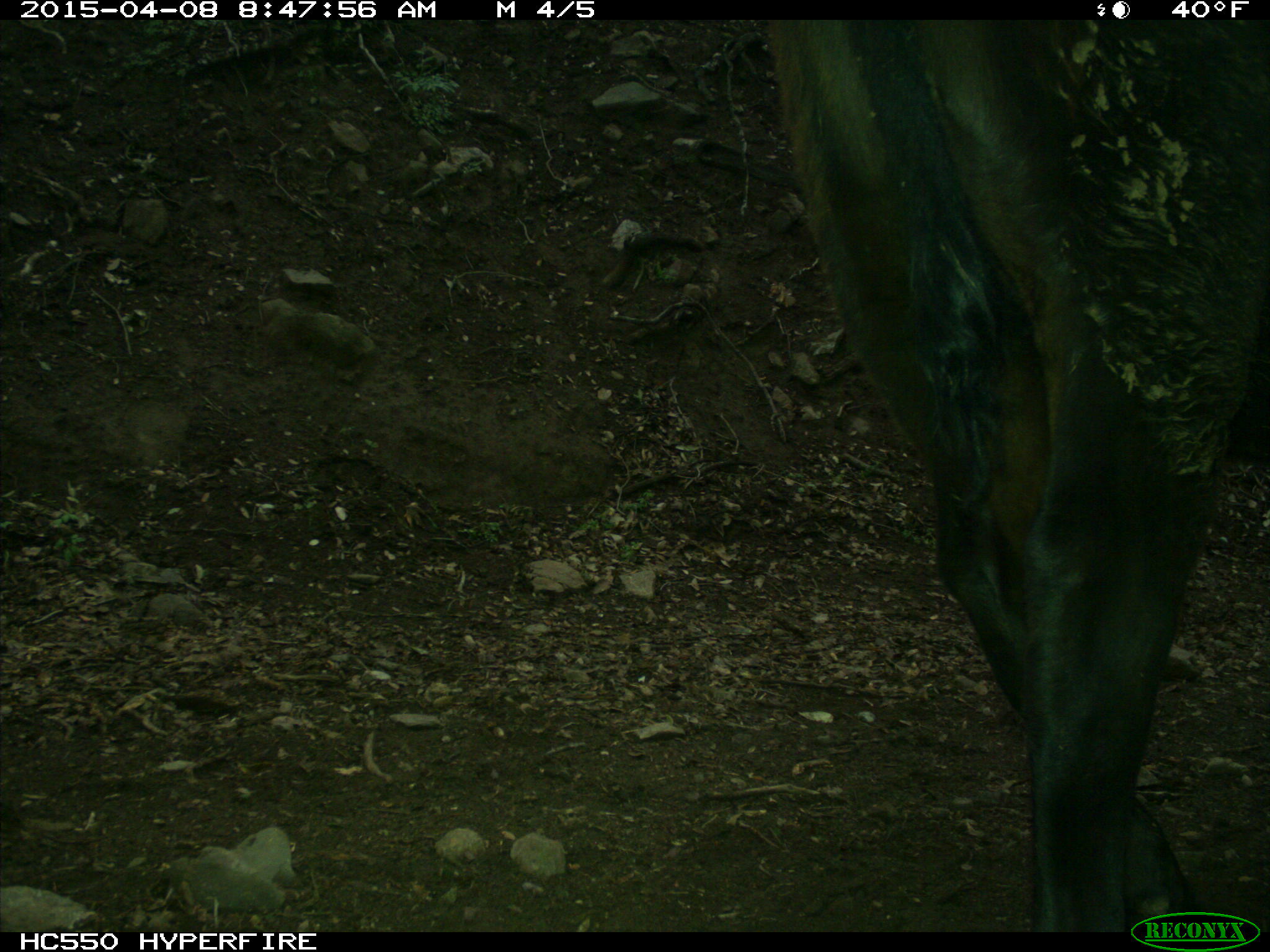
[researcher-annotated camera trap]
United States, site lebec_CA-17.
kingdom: Animalia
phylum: Chordata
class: Mammalia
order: Artiodactyla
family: Bovidae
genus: Bos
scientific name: Bos taurus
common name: domestic cow